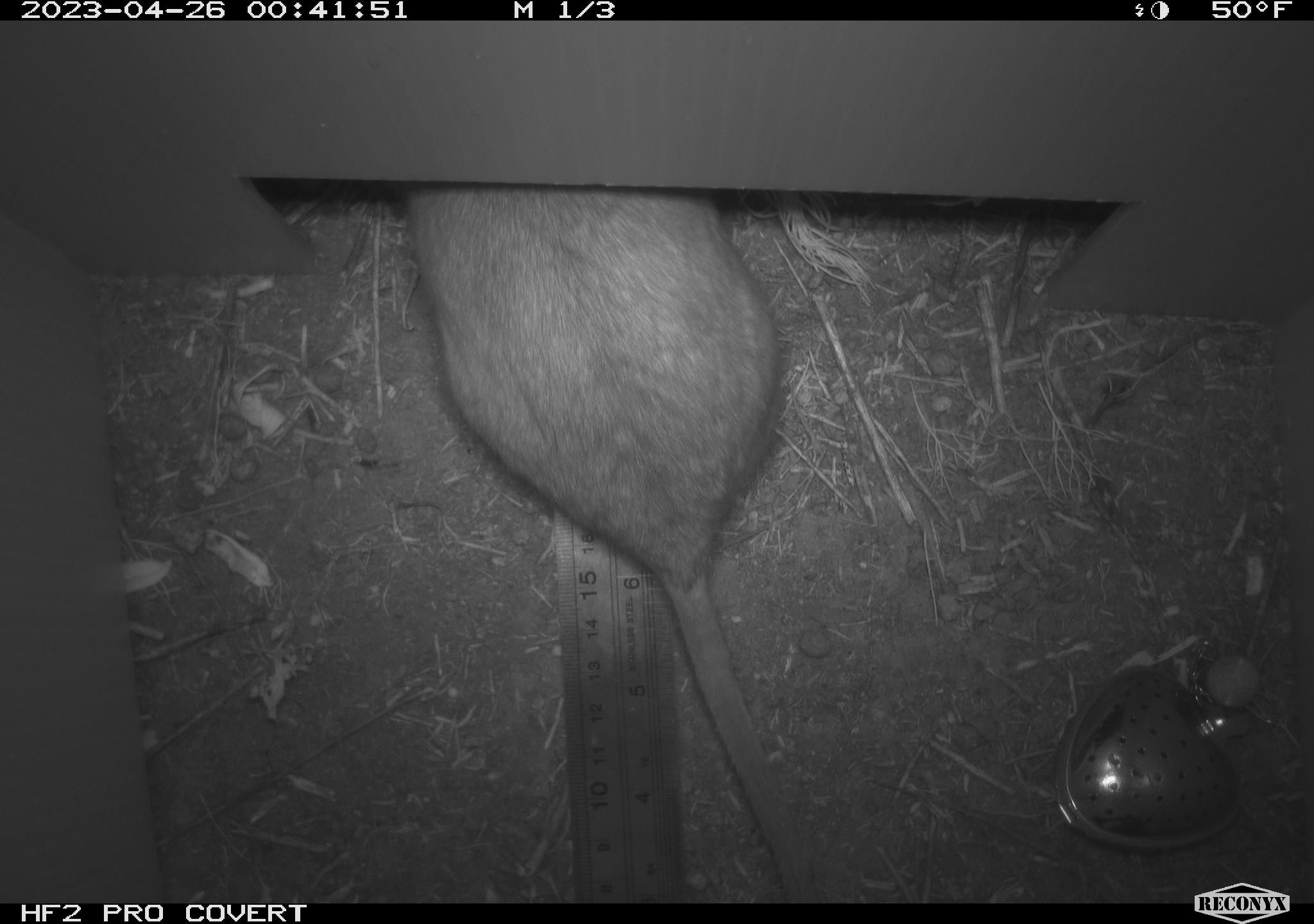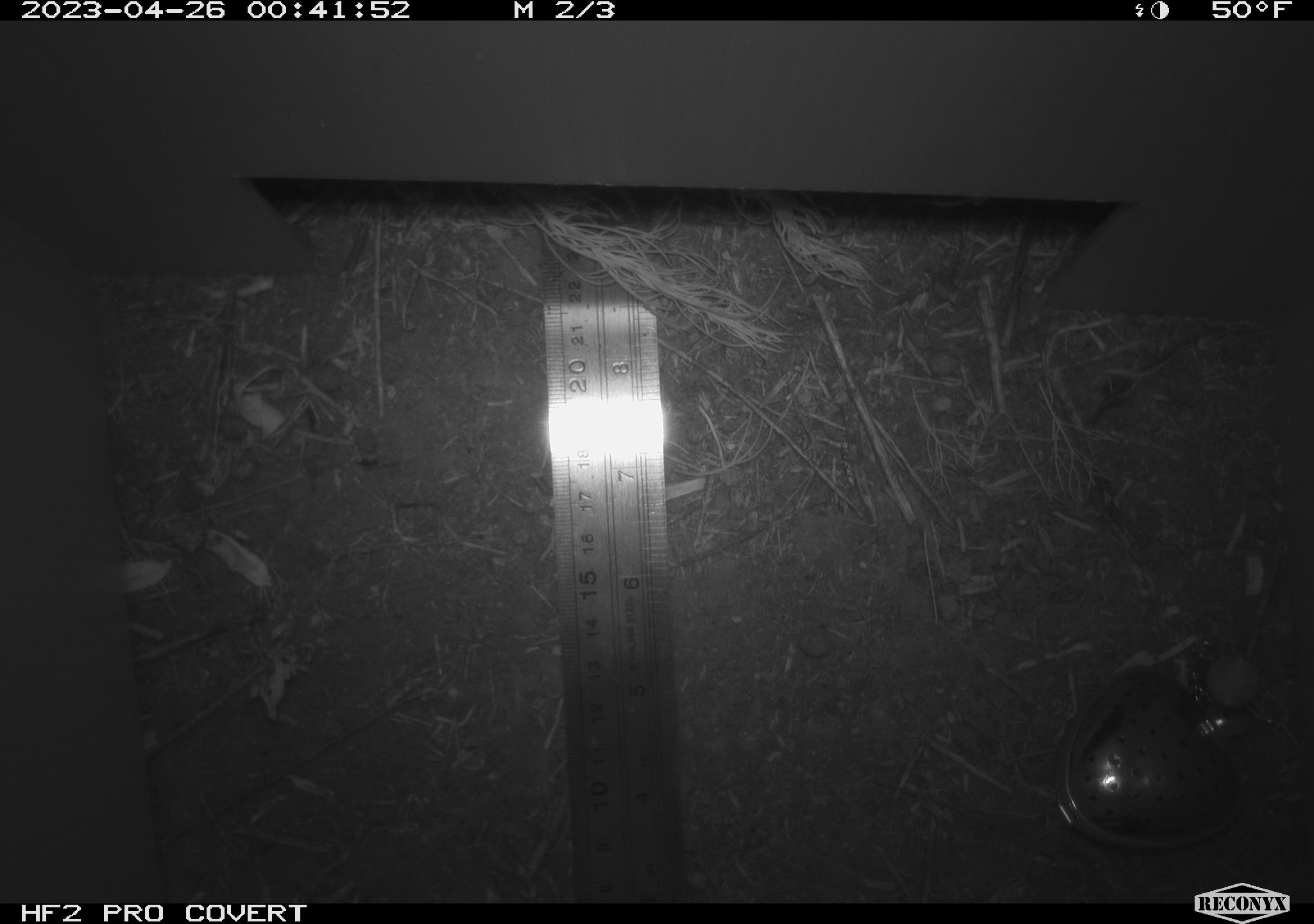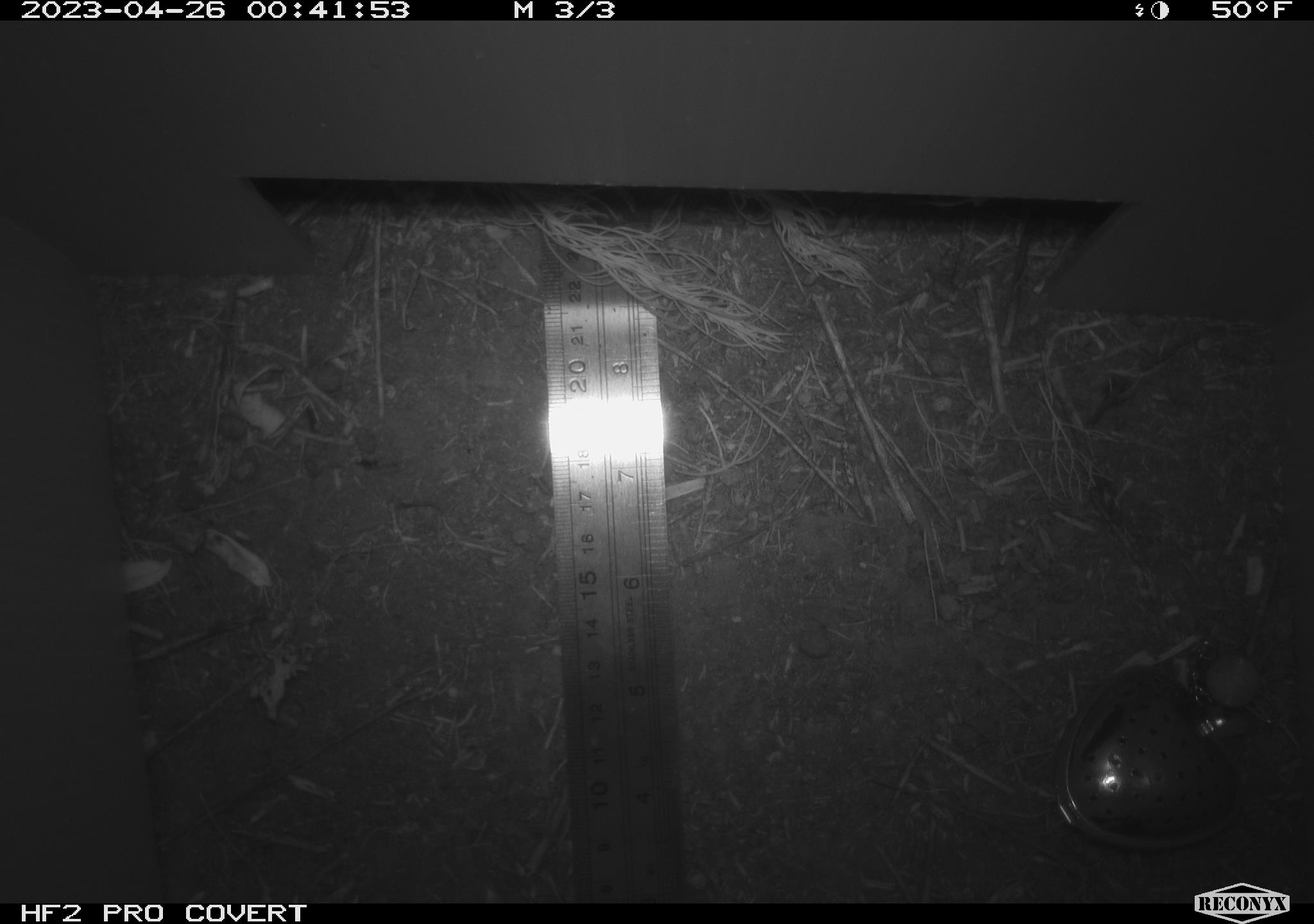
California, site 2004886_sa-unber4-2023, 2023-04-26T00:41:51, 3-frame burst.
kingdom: Animalia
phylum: Chordata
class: Mammalia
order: Rodentia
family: Cricetidae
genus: Neotoma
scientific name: Neotoma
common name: pack rat or woodrat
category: neotoma species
Neotoma species (pack rat or woodrat) (Neotoma).